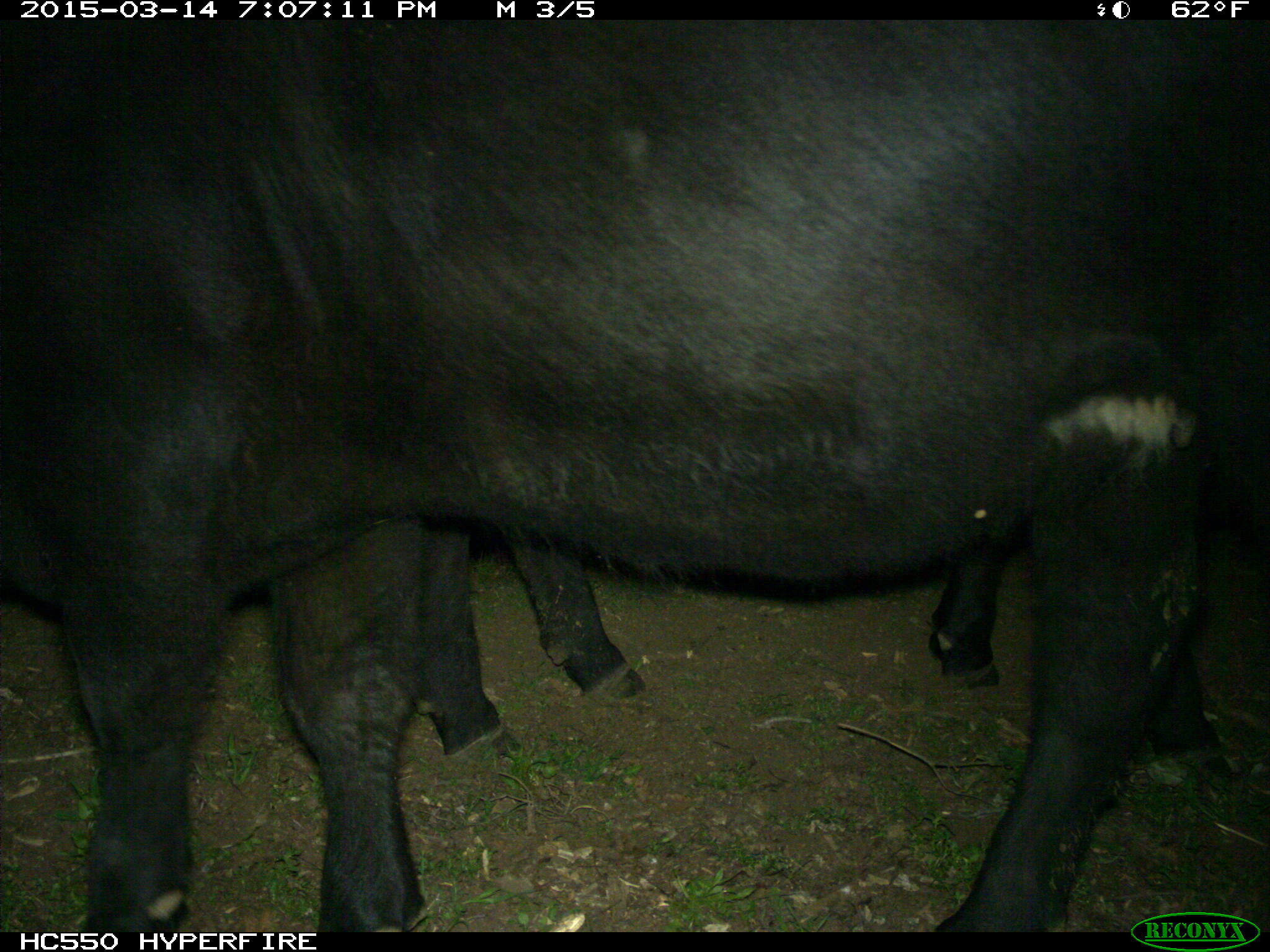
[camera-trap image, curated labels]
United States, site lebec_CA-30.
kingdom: Animalia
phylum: Chordata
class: Mammalia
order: Artiodactyla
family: Bovidae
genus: Bos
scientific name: Bos taurus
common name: domestic cow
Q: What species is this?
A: Bos taurus (domestic cow).